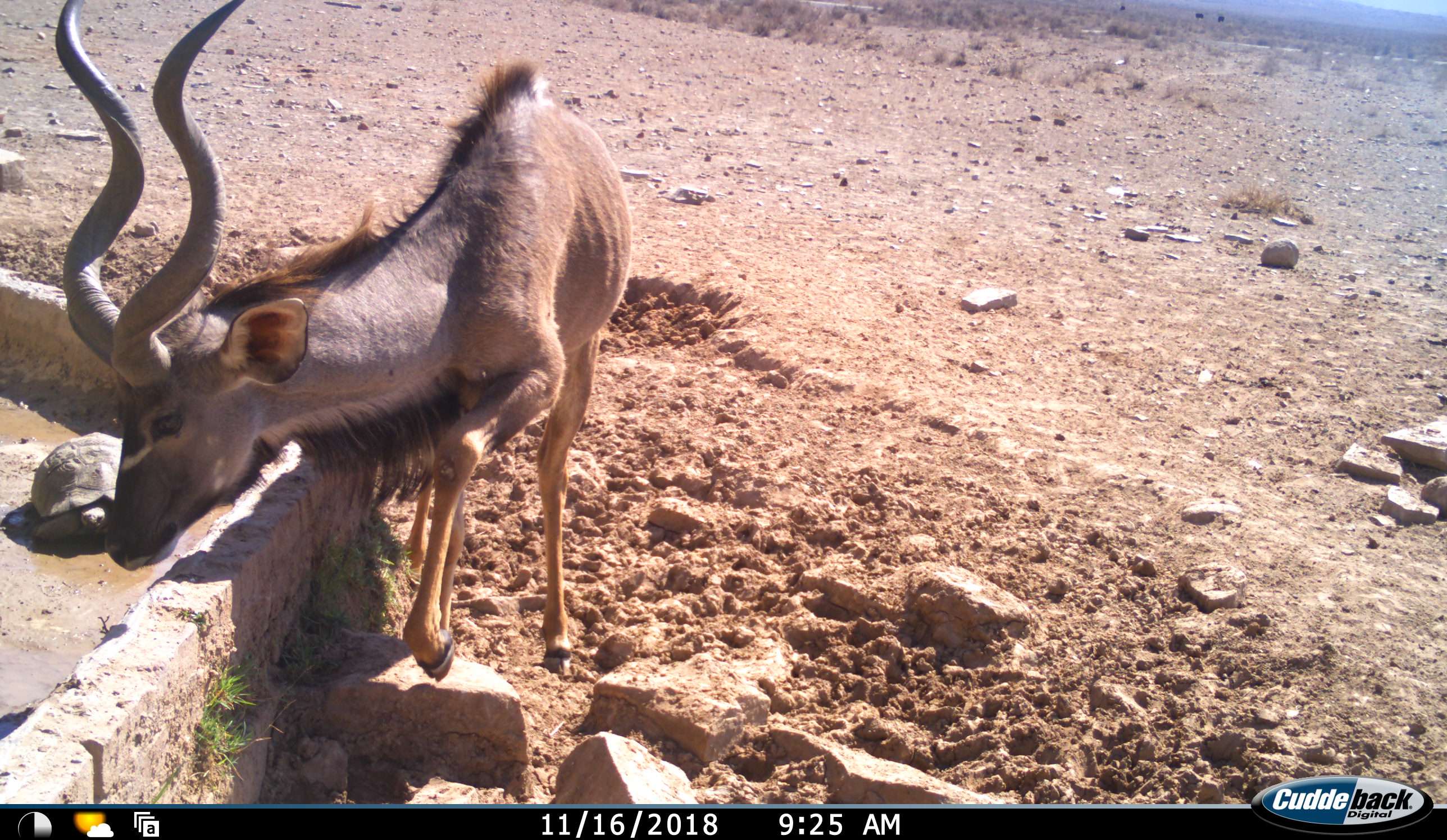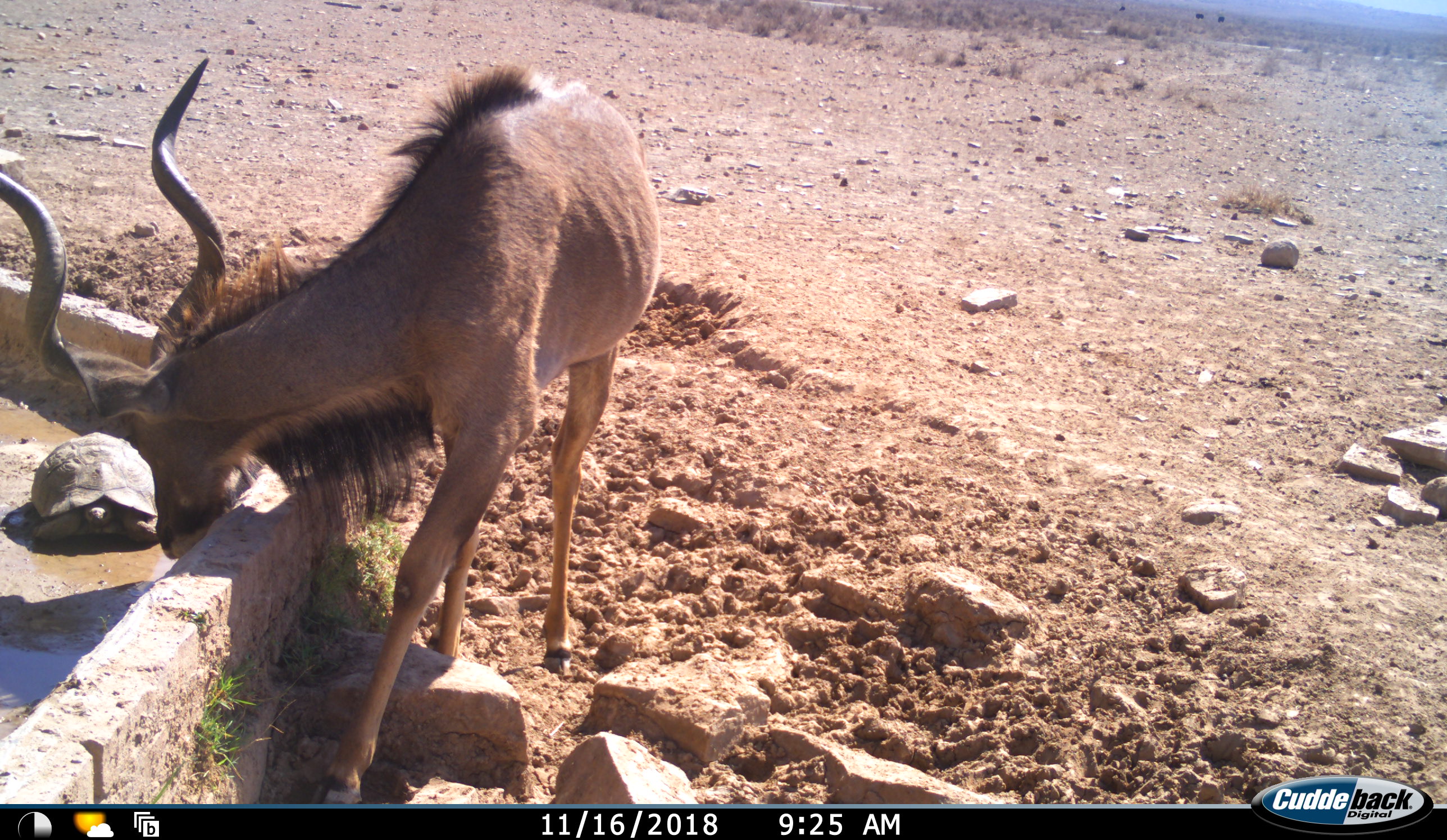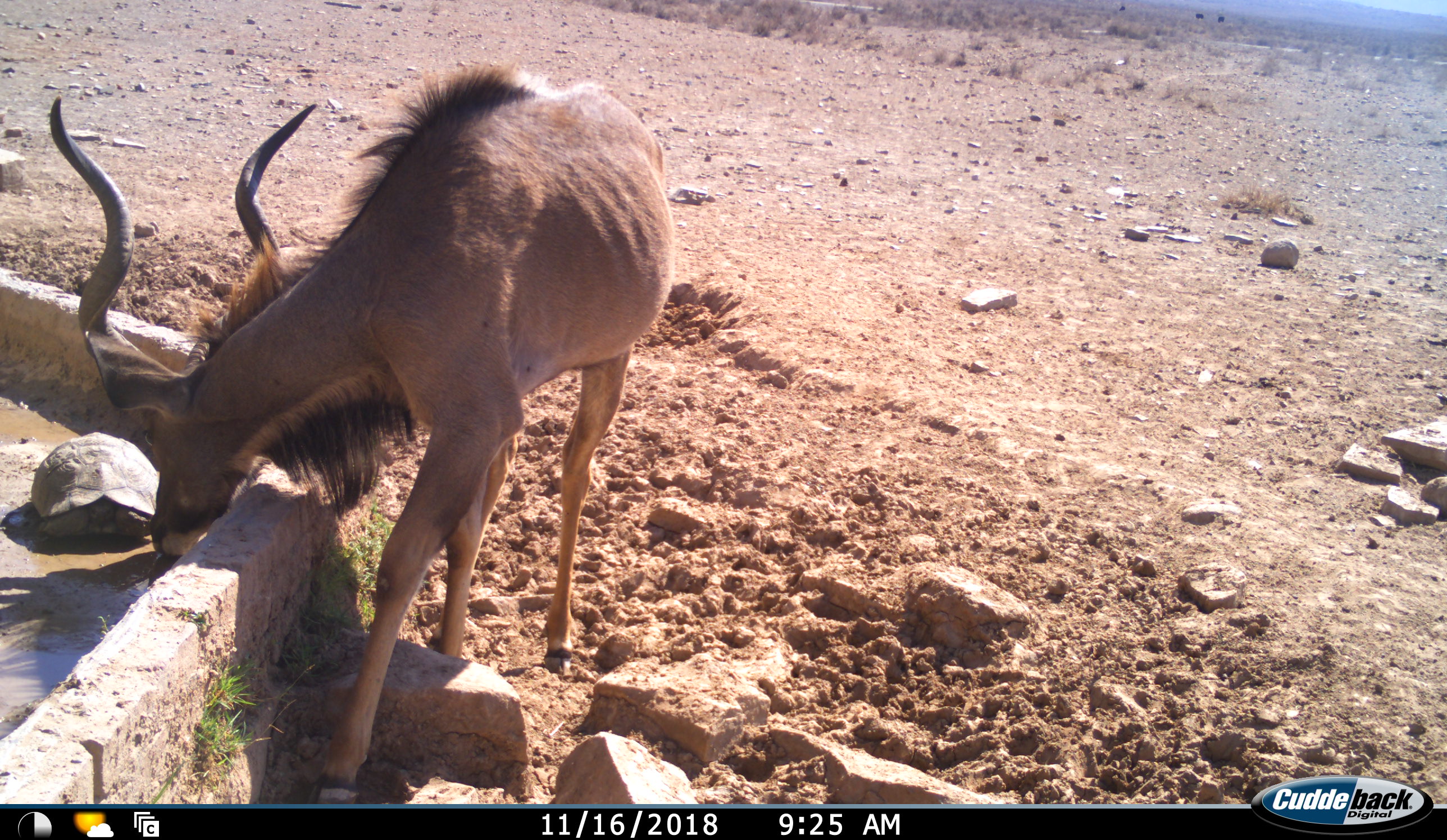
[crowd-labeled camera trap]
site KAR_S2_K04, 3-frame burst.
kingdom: Animalia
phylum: Chordata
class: Mammalia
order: Artiodactyla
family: Bovidae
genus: Tragelaphus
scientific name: Tragelaphus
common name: kudu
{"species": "kudu (Tragelaphus)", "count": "1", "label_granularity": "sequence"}